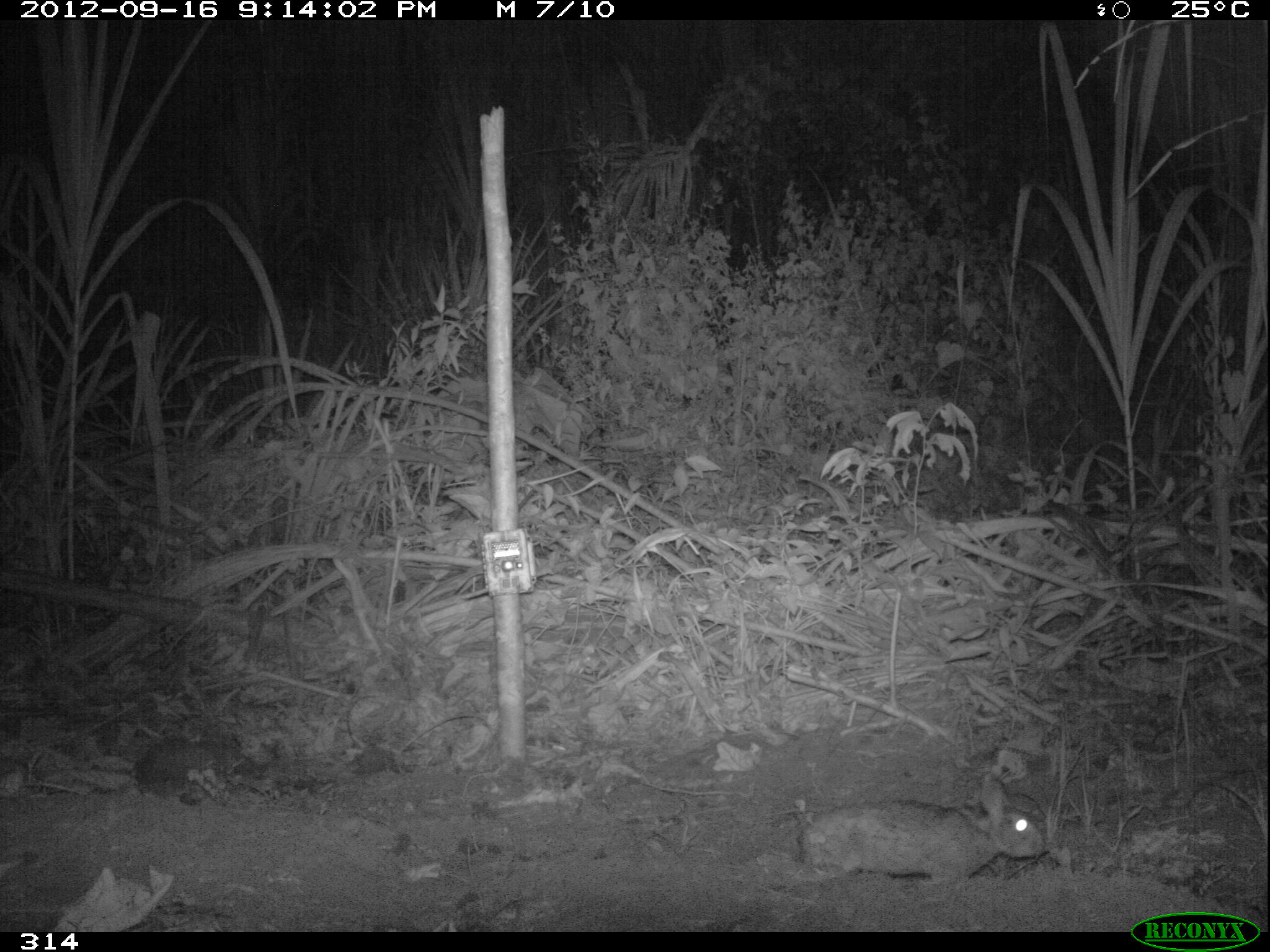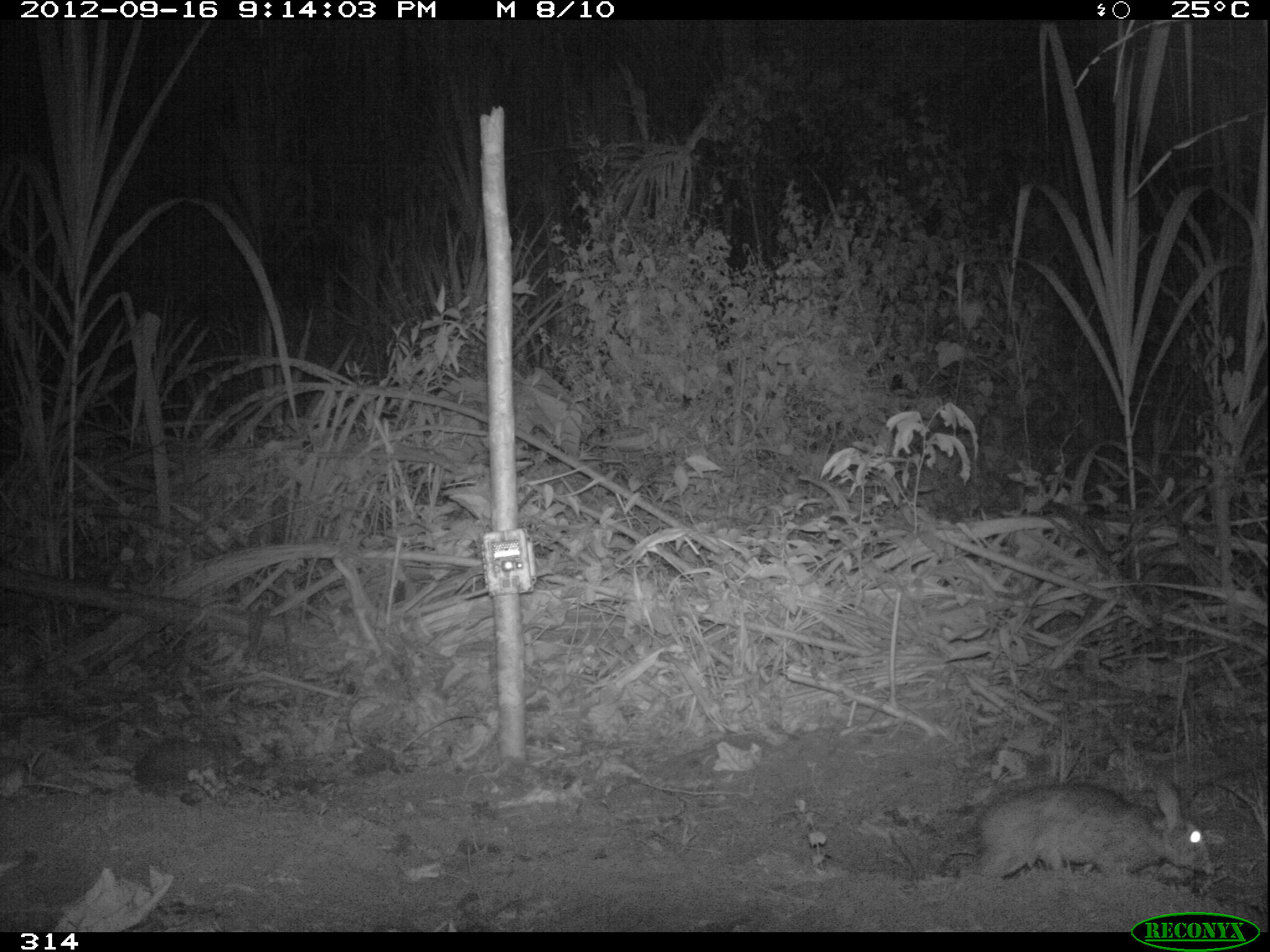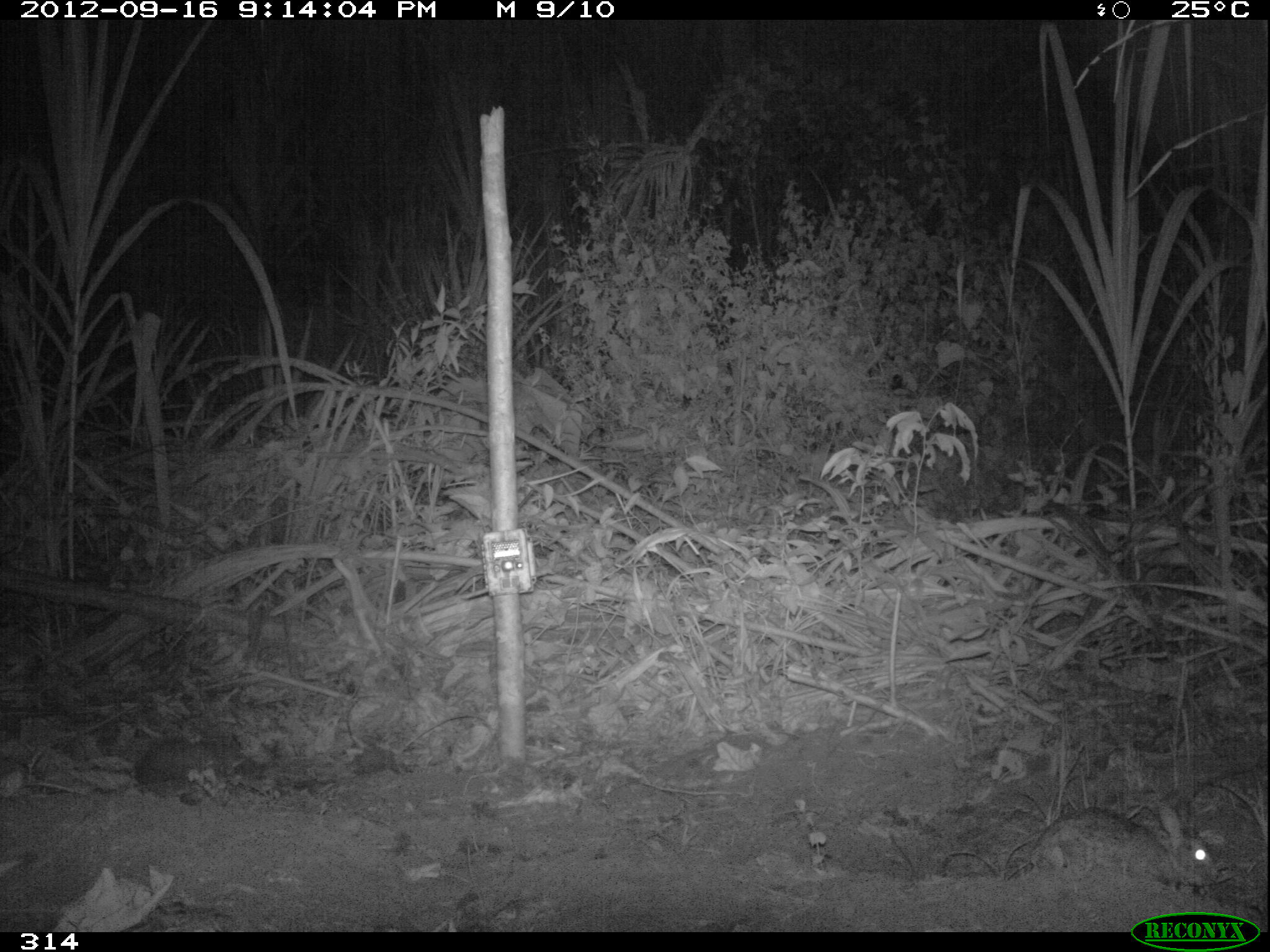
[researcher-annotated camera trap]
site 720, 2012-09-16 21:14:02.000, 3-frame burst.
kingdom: Animalia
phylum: Chordata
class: Mammalia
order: Lagomorpha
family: Leporidae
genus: Sylvilagus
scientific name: Sylvilagus brasiliensis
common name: tapeti